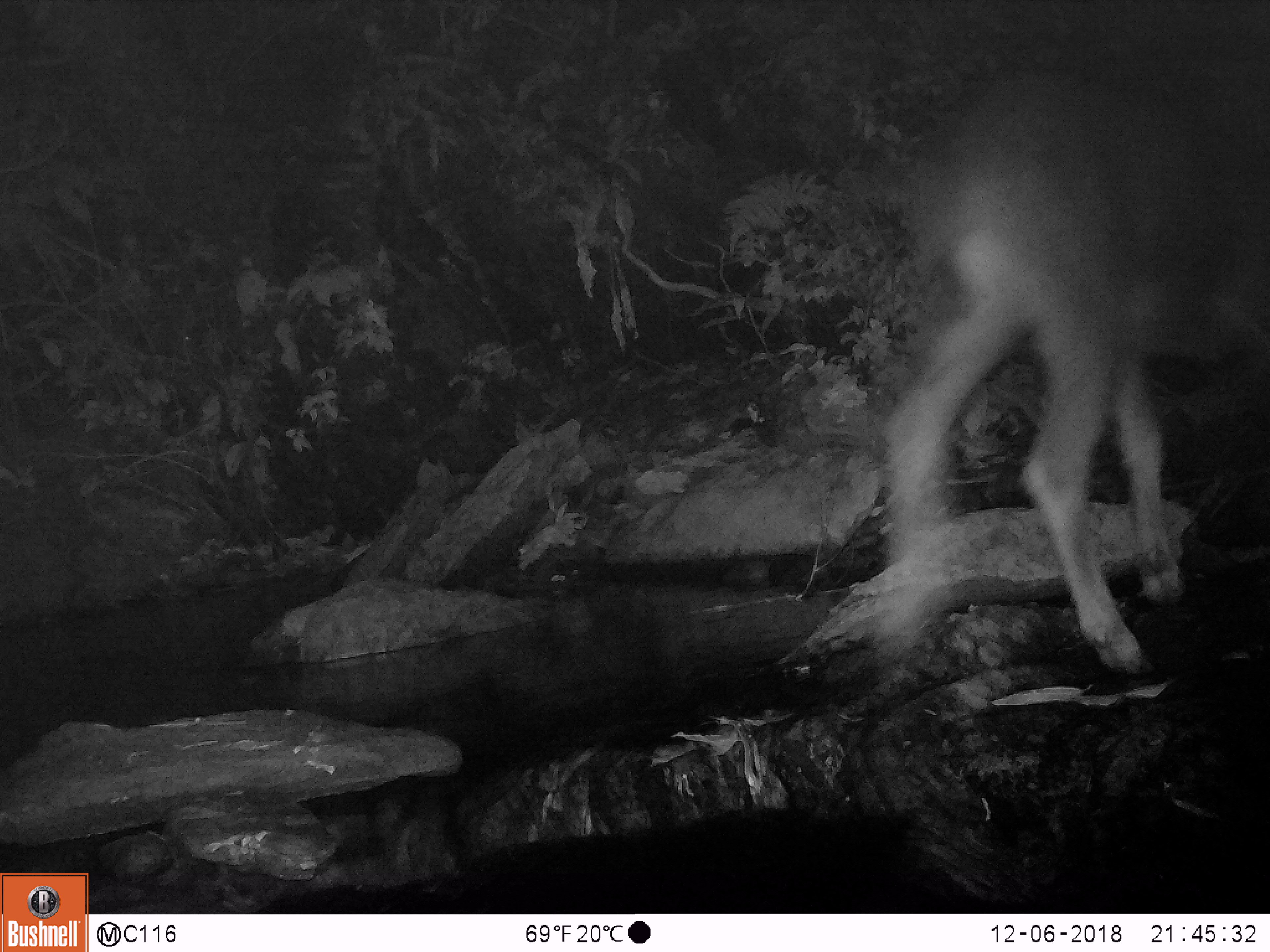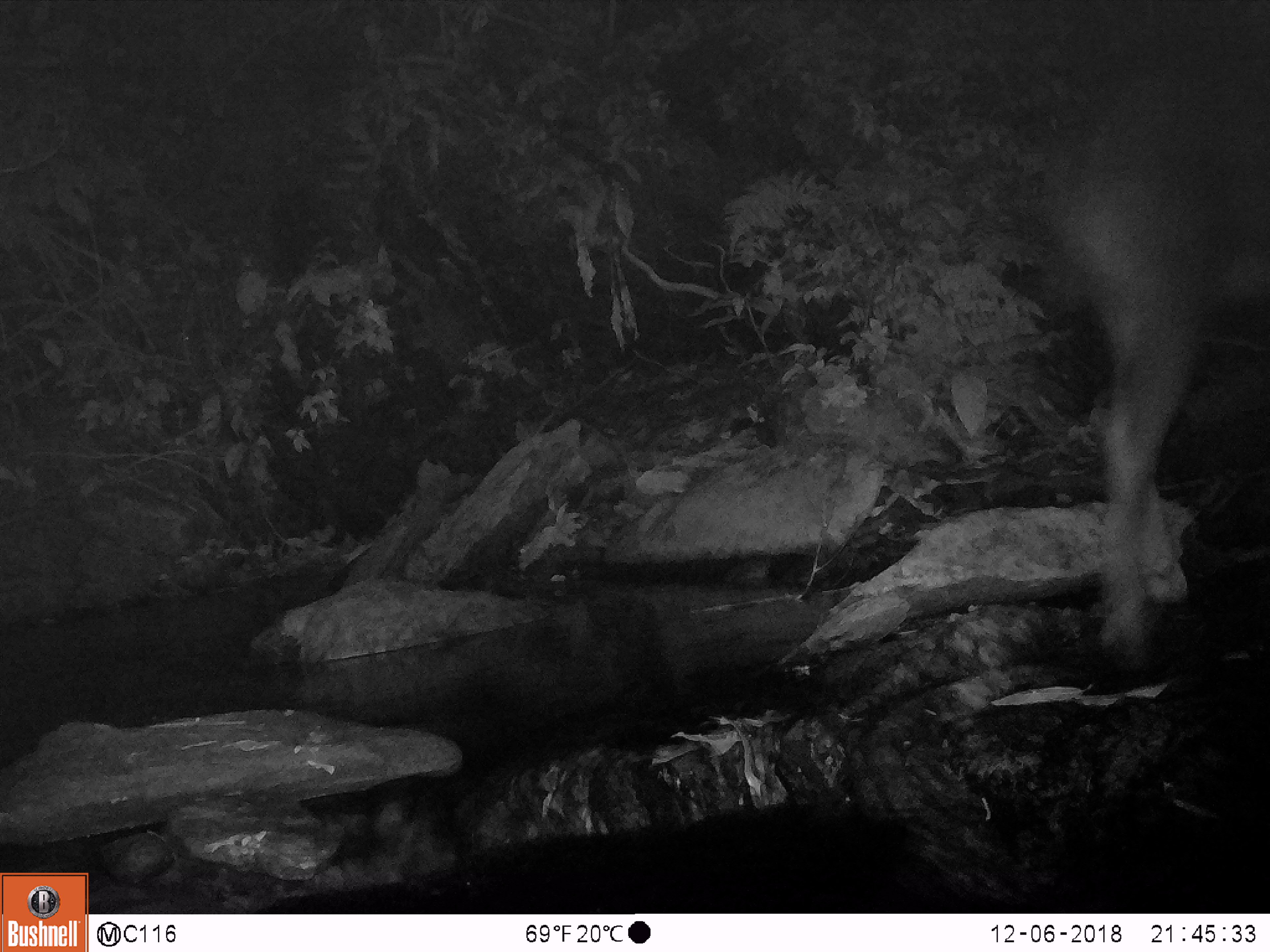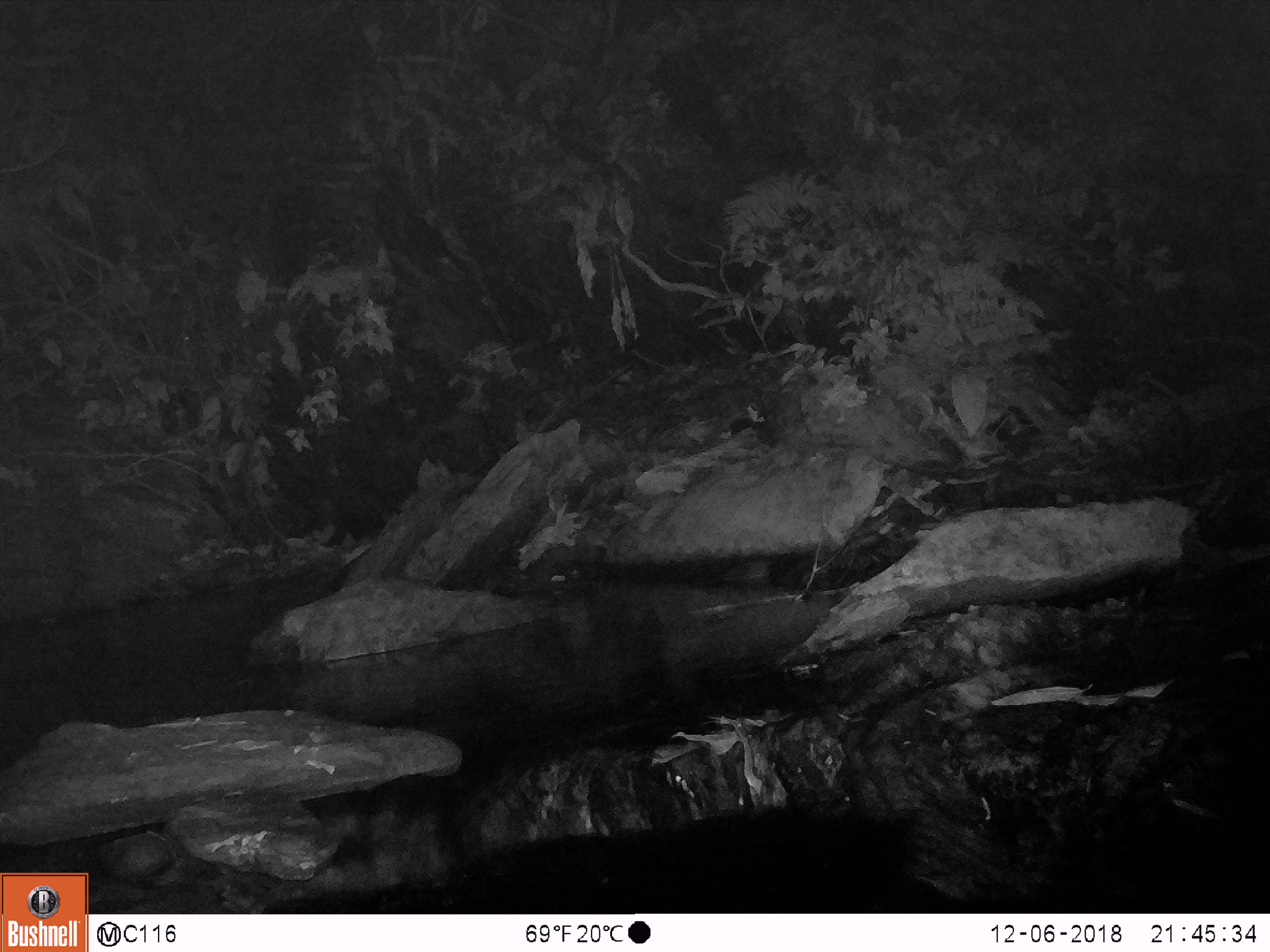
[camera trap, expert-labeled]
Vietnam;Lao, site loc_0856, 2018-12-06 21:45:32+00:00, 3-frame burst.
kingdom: Animalia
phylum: Chordata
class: Mammalia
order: Artiodactyla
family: Bovidae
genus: Capricornis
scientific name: Capricornis sumatraensis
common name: chinese serow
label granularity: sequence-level